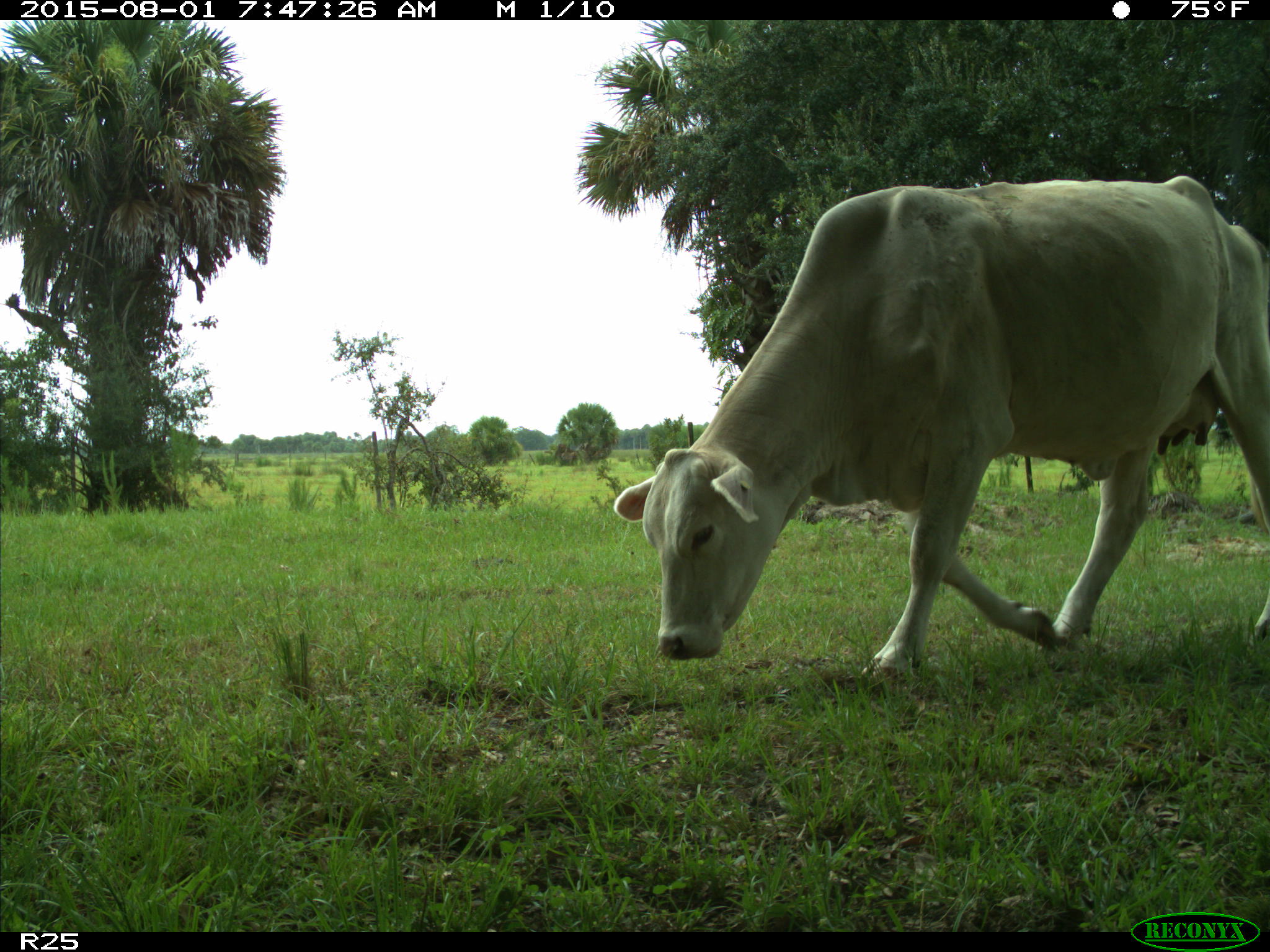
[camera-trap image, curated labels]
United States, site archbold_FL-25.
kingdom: Animalia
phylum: Chordata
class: Mammalia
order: Artiodactyla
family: Bovidae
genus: Bos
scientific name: Bos taurus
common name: domestic cow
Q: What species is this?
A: Bos taurus (domestic cow).